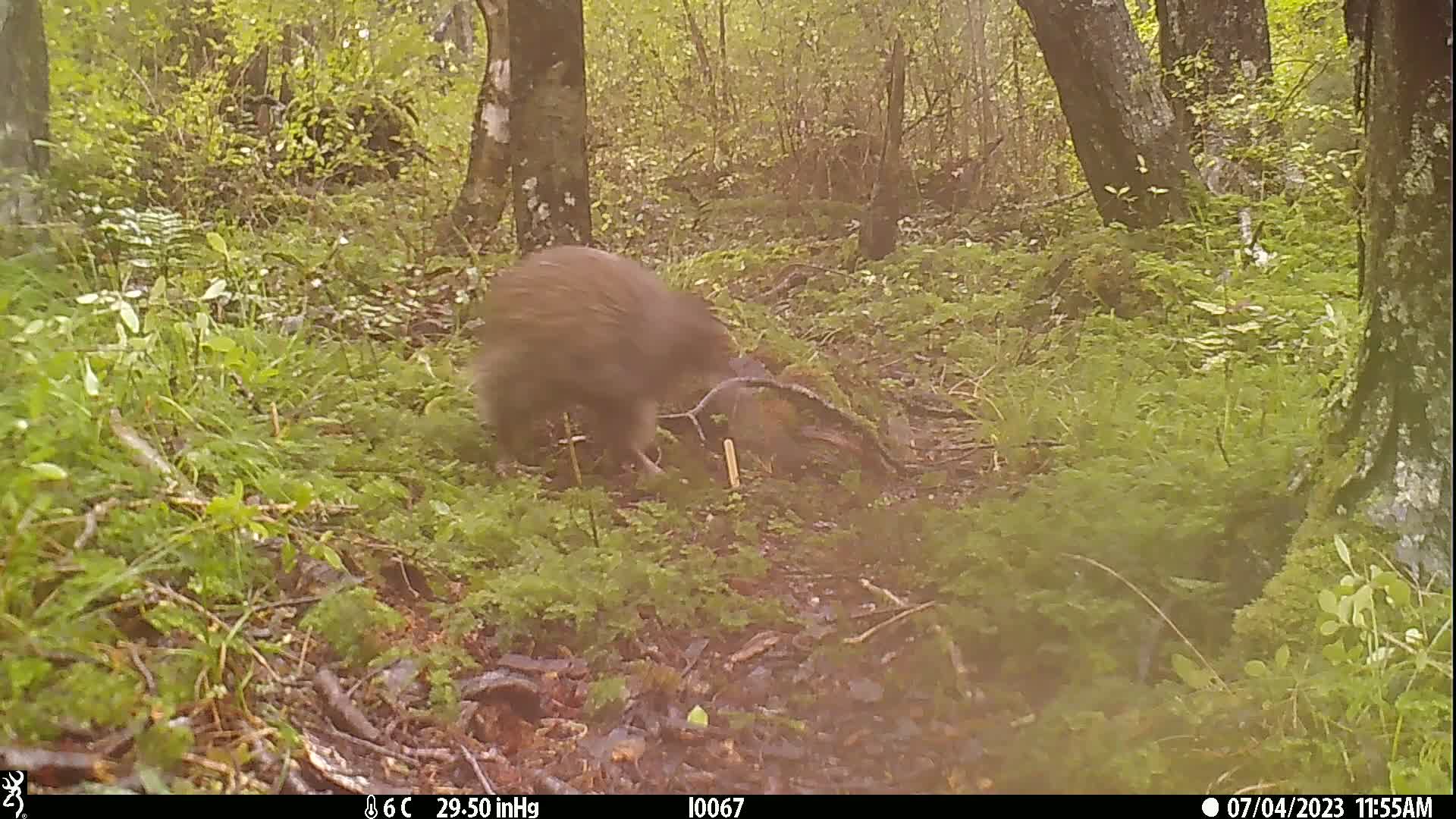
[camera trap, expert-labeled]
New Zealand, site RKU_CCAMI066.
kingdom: Animalia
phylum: Chordata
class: Aves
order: Apterygiformes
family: Apterygidae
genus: Apteryx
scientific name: Apteryx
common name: kiwi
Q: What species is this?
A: Kiwi (Apteryx).